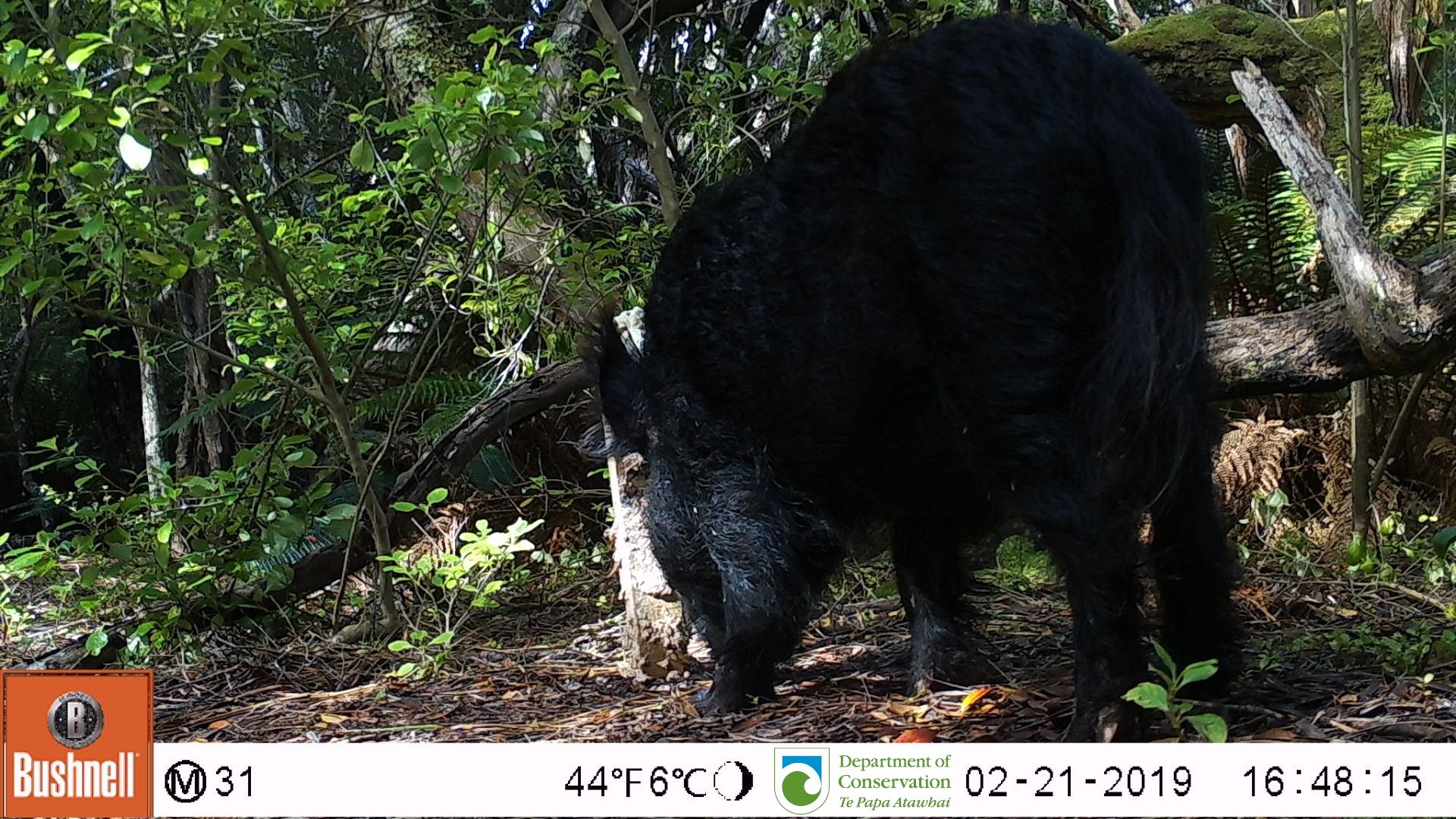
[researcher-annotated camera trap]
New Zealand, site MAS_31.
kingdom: Animalia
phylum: Chordata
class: Mammalia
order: Artiodactyla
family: Suidae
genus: Sus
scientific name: Sus scrofa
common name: pig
Pig (Sus scrofa).